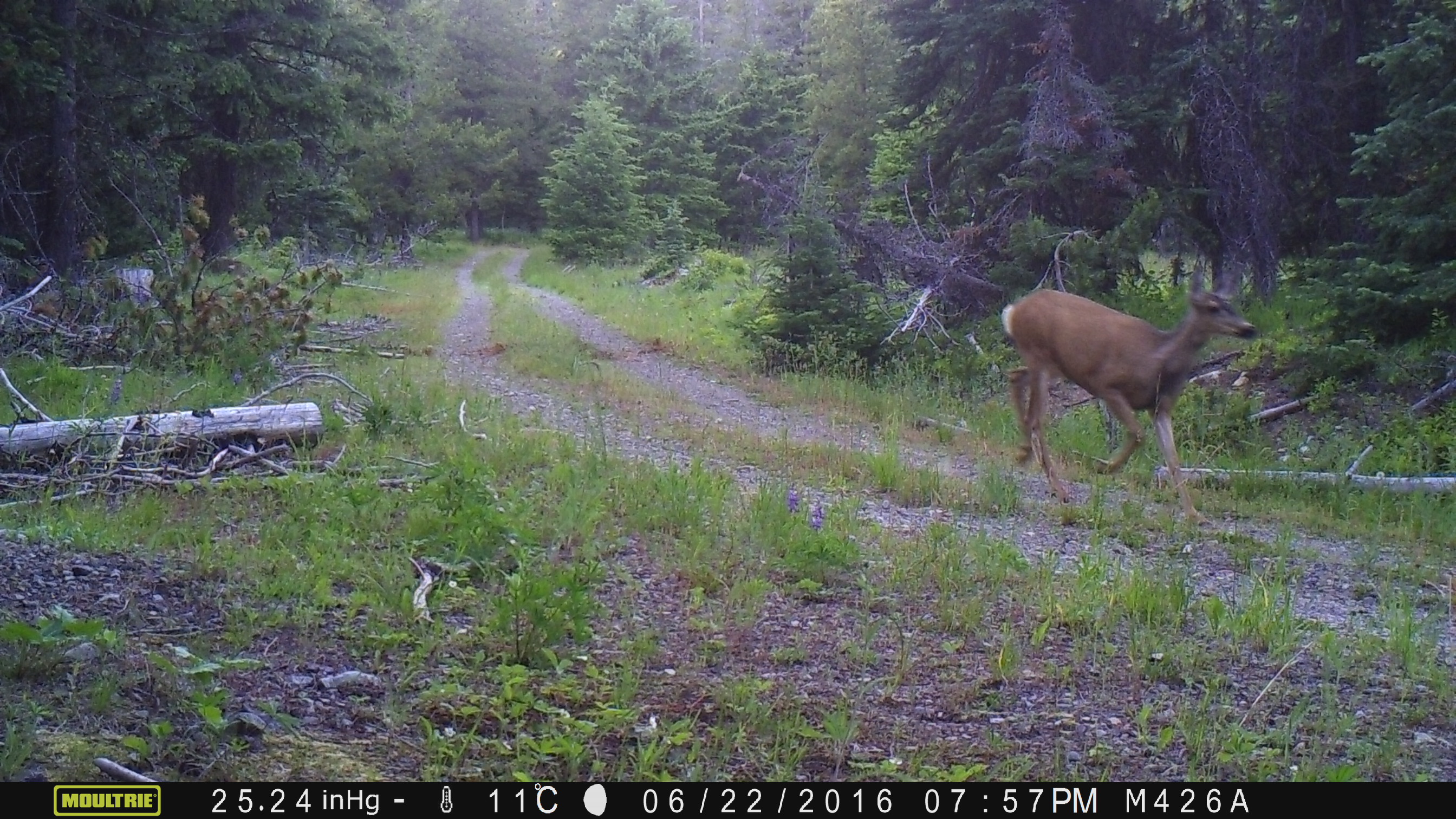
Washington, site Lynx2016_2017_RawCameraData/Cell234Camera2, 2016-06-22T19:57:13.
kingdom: Animalia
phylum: Chordata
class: Mammalia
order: Artiodactyla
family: Cervidae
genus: Odocoileus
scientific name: Odocoileus hemionus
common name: mule deer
Odocoileus hemionus (mule deer). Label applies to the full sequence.